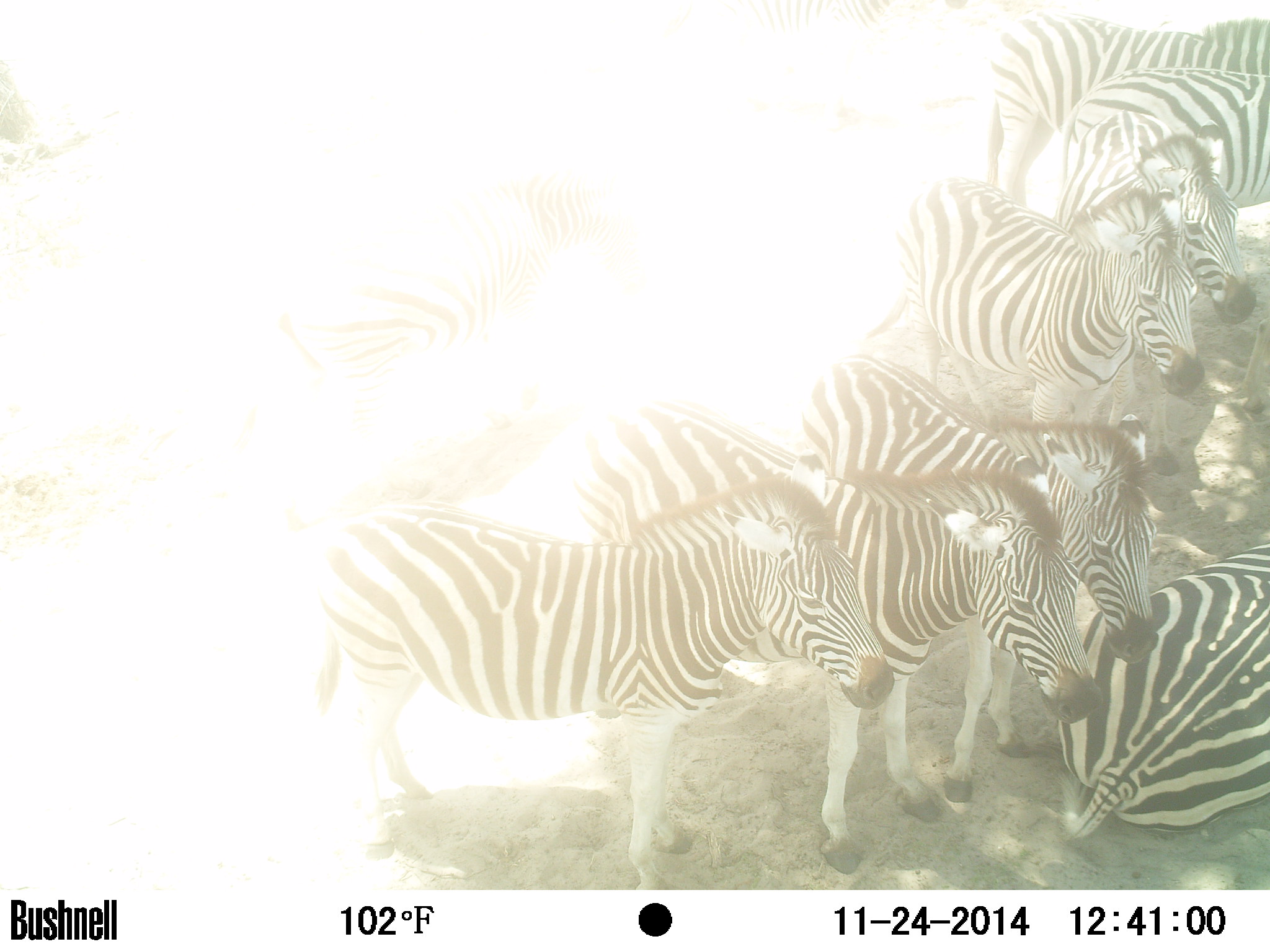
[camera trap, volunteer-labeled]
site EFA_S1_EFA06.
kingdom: Animalia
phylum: Chordata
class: Mammalia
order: Perissodactyla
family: Equidae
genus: Equus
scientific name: Equus quagga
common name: plains zebra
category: zebraplains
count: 11-50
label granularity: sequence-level